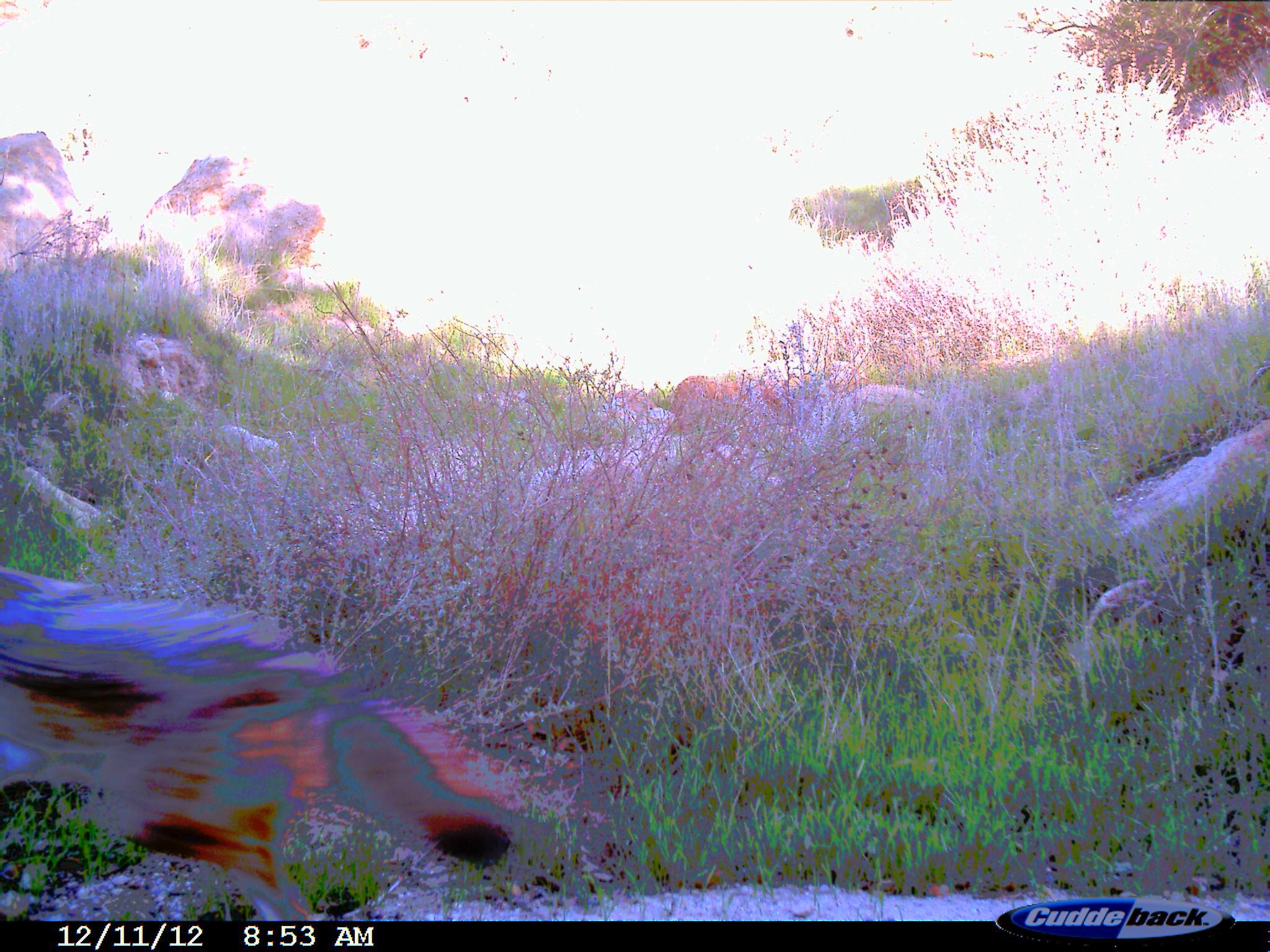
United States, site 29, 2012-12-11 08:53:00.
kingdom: Animalia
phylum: Chordata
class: Mammalia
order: Carnivora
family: Canidae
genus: Canis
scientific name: Canis latrans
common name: coyote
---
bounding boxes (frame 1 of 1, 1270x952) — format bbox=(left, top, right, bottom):
coyote: bbox=(0, 566, 507, 919)